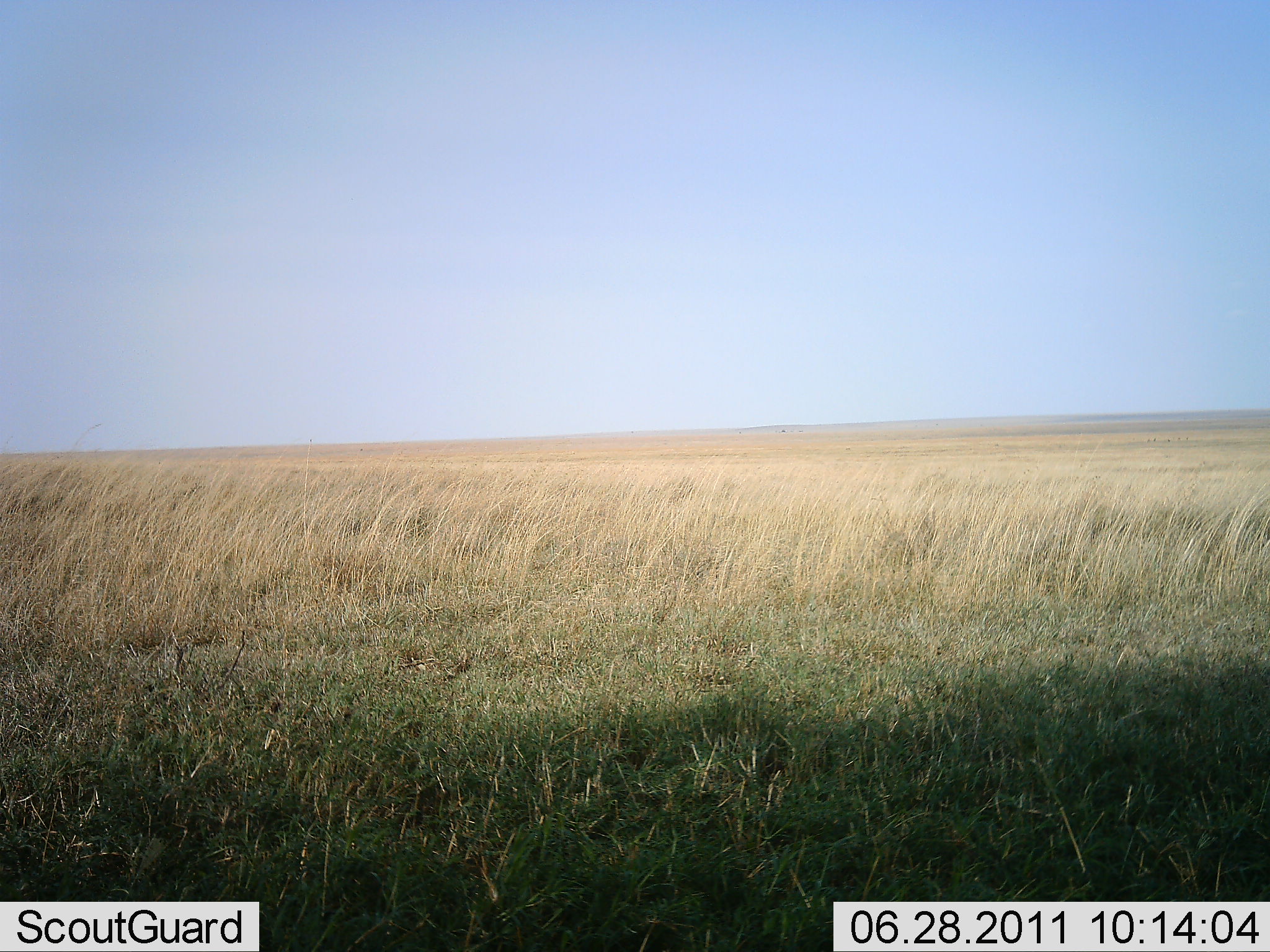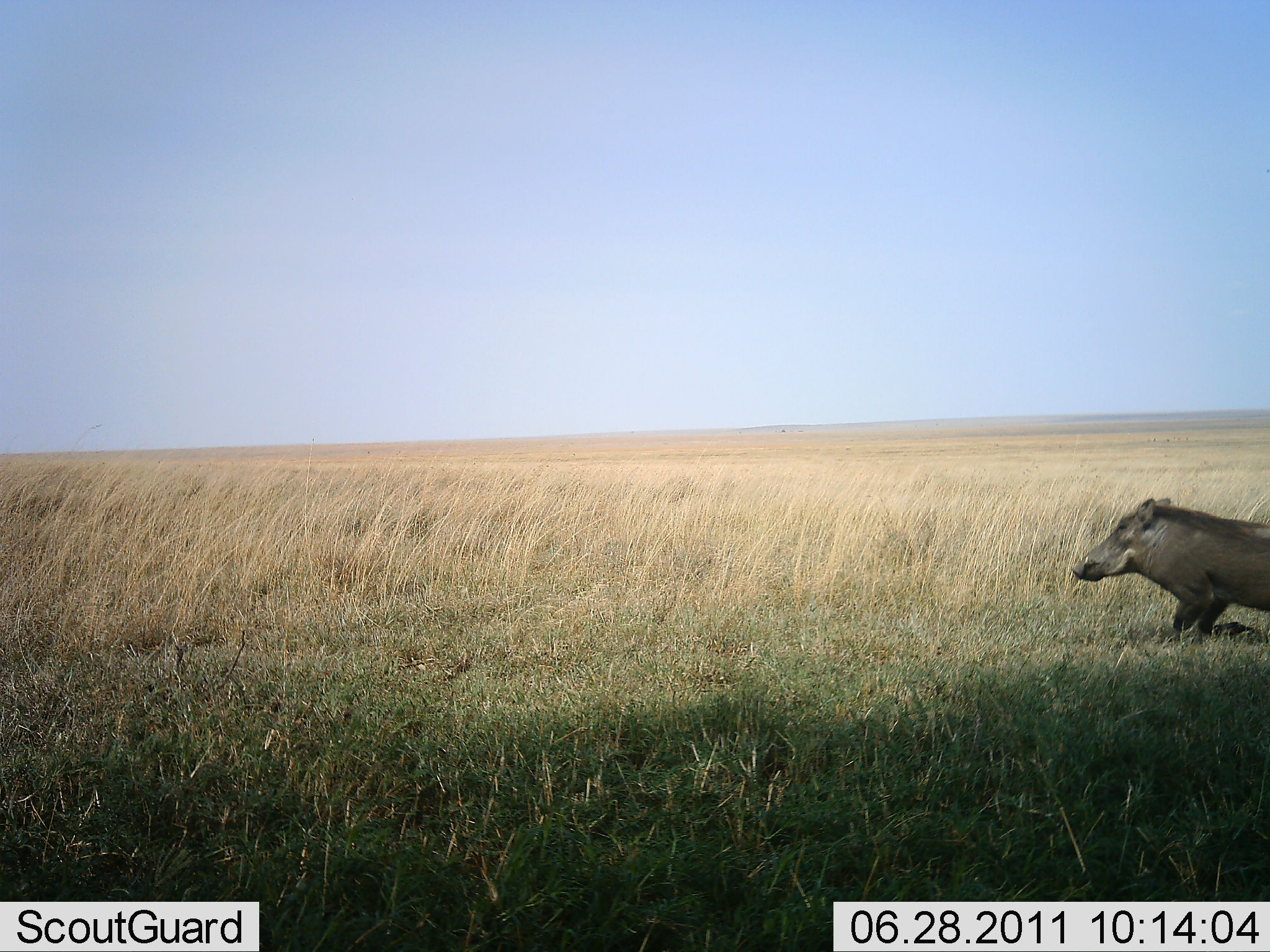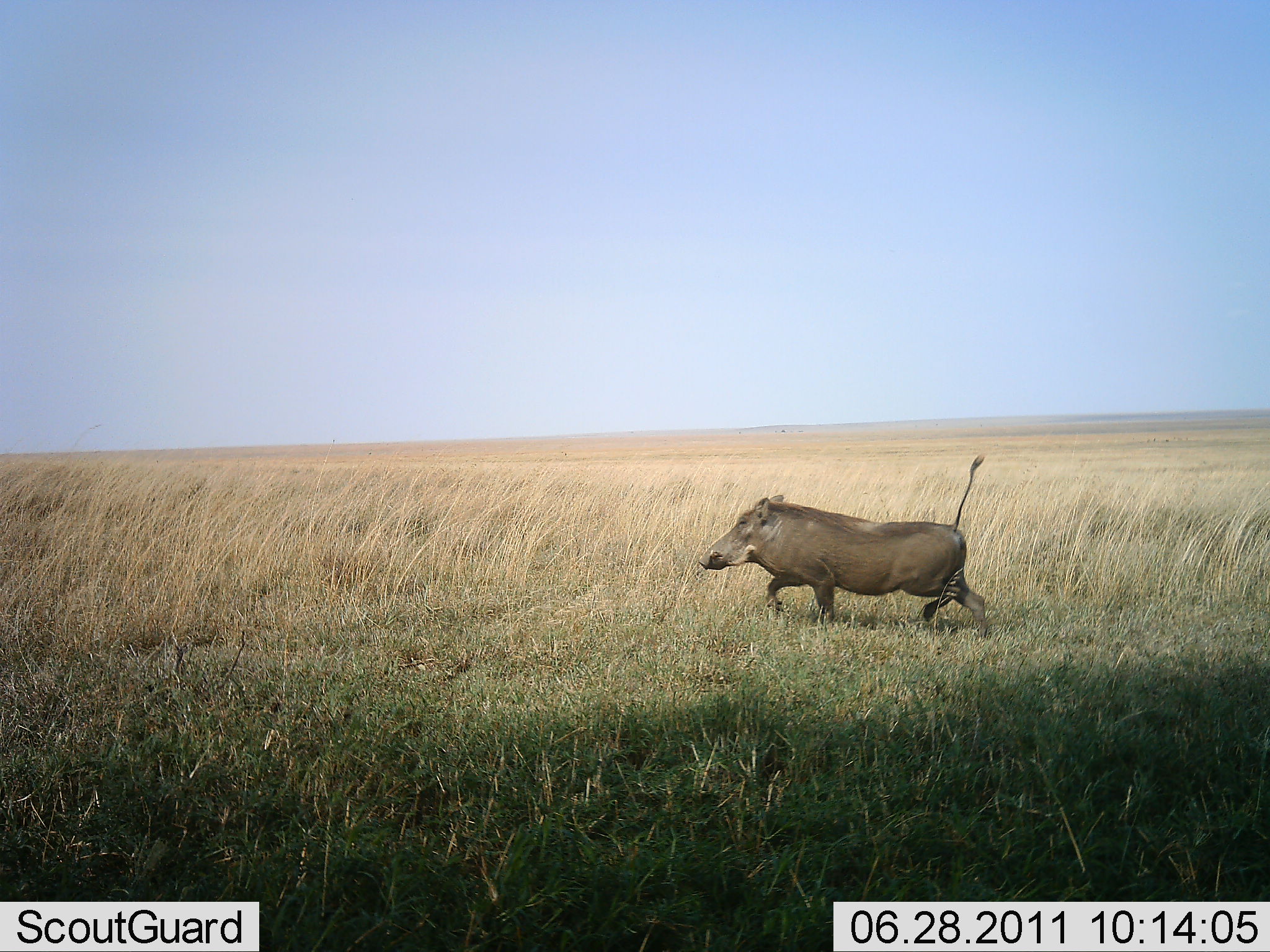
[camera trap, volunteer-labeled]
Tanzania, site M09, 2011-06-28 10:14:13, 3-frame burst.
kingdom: Animalia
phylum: Chordata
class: Mammalia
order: Artiodactyla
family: Suidae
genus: Phacochoerus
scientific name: Phacochoerus africanus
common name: warthog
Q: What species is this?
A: Warthog (Phacochoerus africanus).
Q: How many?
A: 1.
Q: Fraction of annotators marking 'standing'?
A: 10%.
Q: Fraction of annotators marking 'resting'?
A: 0%.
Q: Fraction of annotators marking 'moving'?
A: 100%.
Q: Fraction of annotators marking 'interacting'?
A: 0%.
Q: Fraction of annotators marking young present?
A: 0%.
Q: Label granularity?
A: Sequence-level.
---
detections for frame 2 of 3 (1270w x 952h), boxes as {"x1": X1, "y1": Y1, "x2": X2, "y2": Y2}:
animal: {"x1": 1072, "y1": 495, "x2": 1270, "y2": 644}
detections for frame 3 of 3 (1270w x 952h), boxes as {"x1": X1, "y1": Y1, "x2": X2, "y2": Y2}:
animal: {"x1": 694, "y1": 455, "x2": 990, "y2": 641}